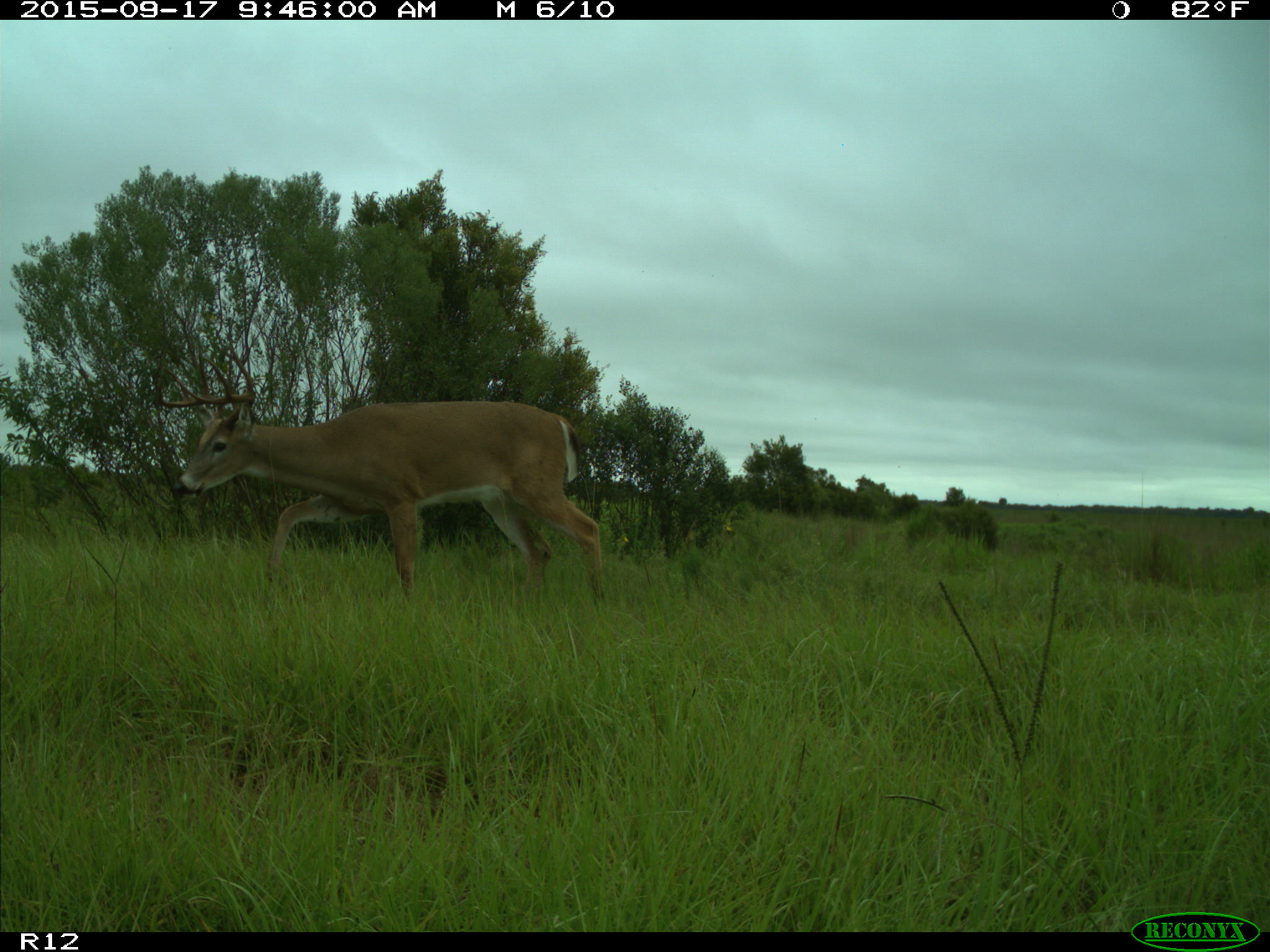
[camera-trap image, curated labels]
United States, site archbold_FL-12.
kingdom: Animalia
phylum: Chordata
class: Mammalia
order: Artiodactyla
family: Cervidae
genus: Odocoileus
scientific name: Odocoileus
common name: deer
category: unidentified deer